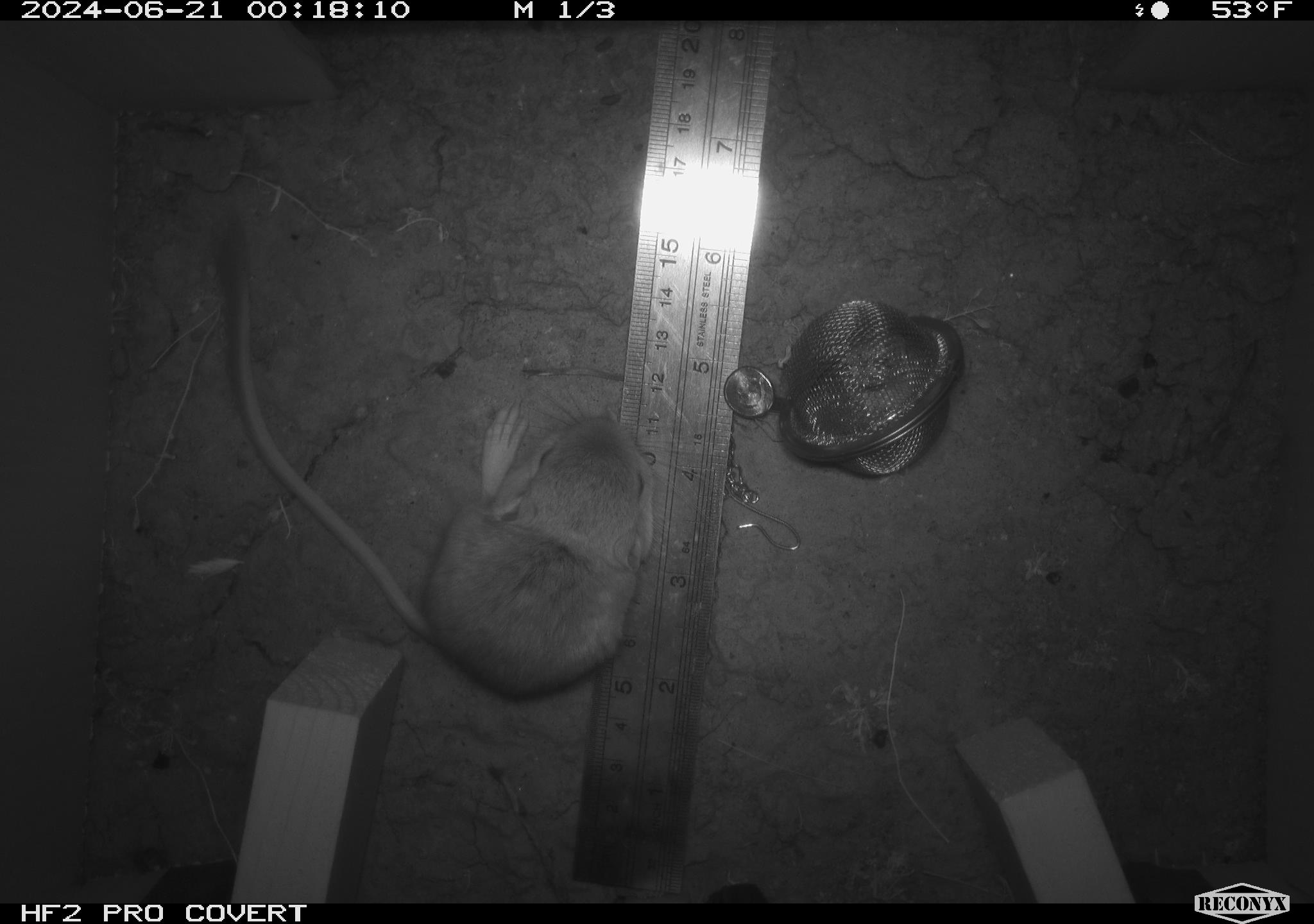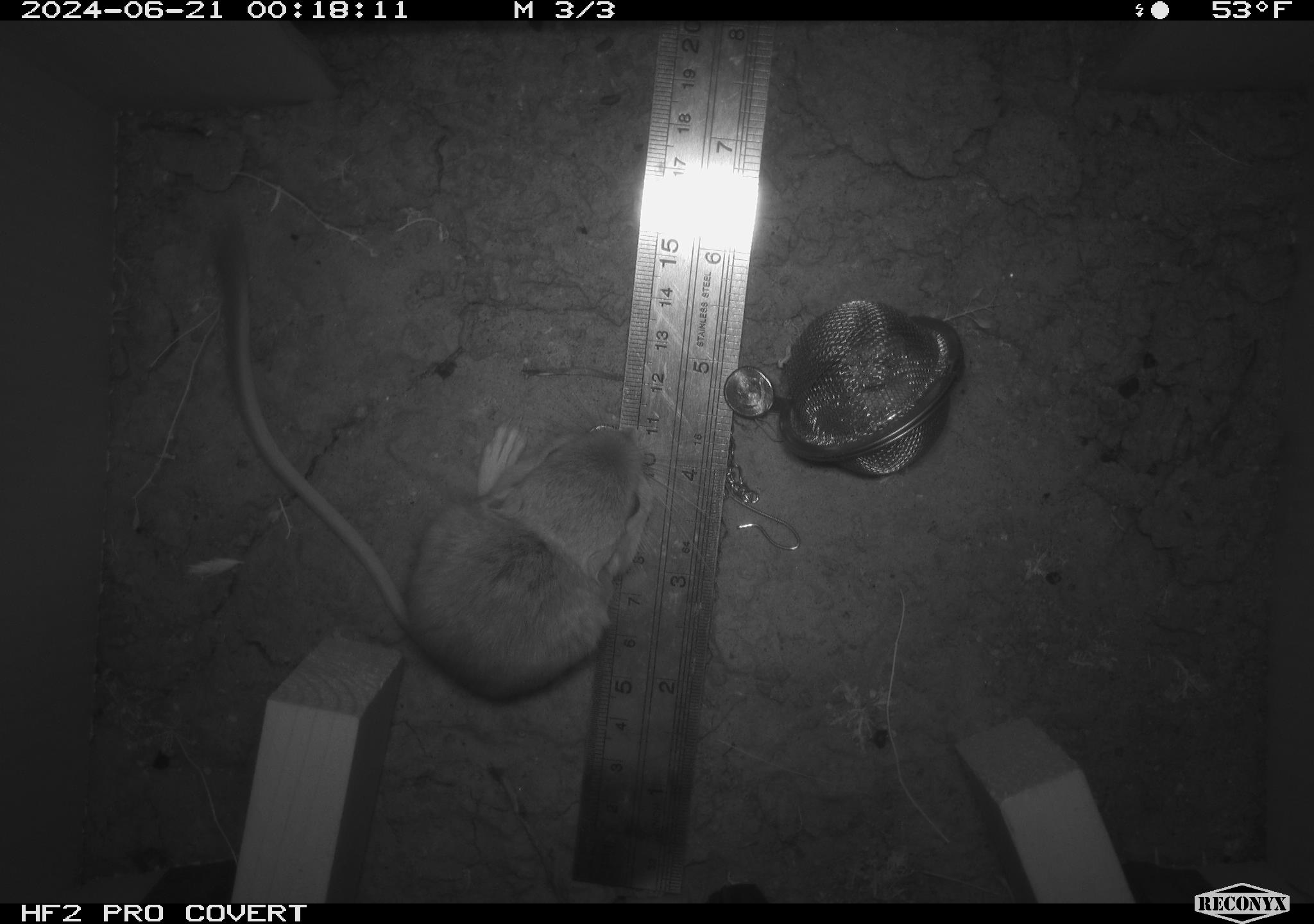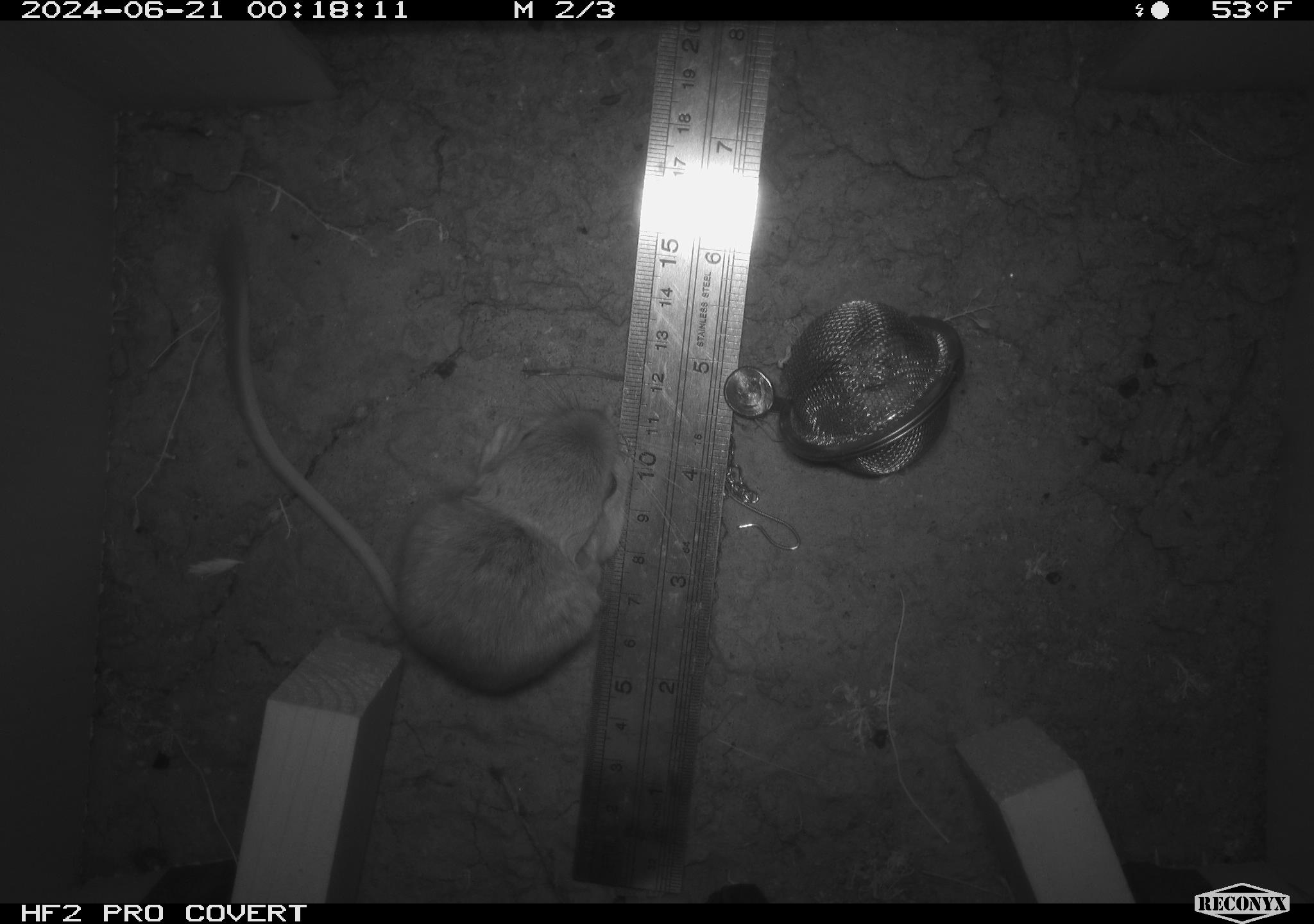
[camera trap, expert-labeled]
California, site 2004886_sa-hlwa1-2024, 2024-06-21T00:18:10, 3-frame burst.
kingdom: Animalia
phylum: Chordata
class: Mammalia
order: Rodentia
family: Heteromyidae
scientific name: Heteromyidae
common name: kangaroo rats and pocket mice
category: heteromyidae family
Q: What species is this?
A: Heteromyidae family (kangaroo rats and pocket mice) (Heteromyidae).